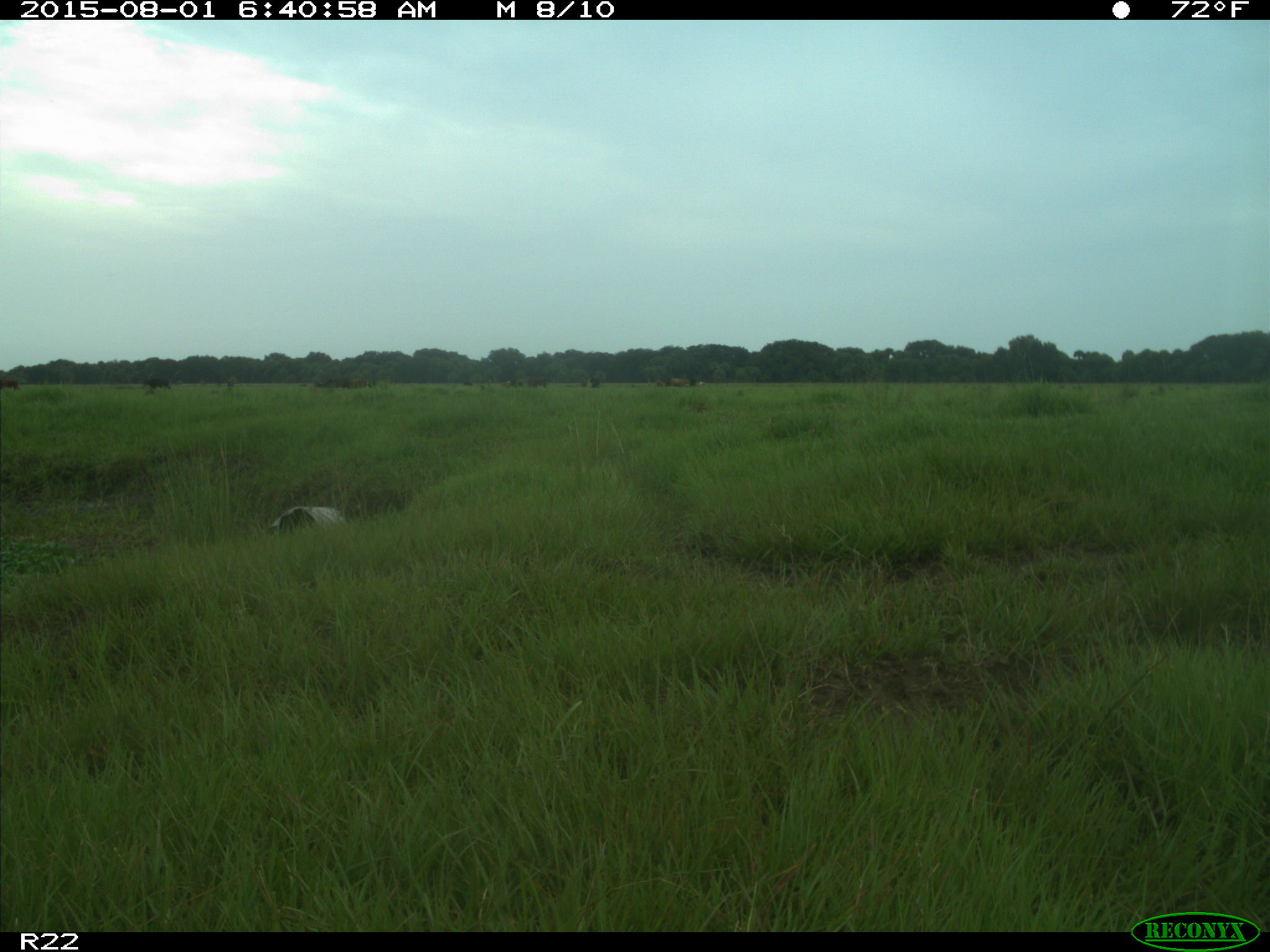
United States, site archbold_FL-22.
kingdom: Animalia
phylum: Chordata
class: Mammalia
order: Artiodactyla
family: Bovidae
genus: Bos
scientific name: Bos taurus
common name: domestic cow